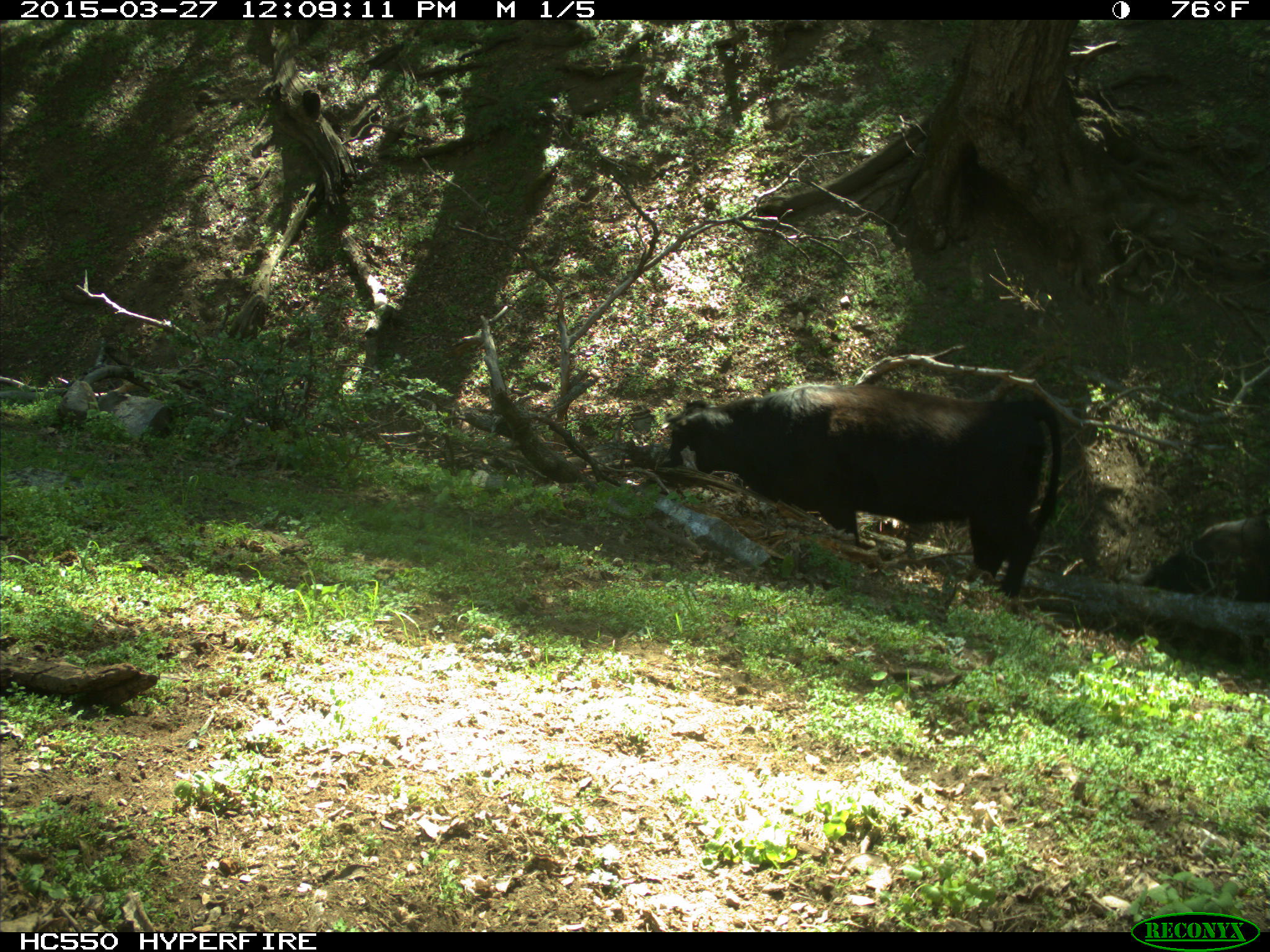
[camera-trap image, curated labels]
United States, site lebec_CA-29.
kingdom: Animalia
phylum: Chordata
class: Mammalia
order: Artiodactyla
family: Bovidae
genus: Bos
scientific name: Bos taurus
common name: domestic cow